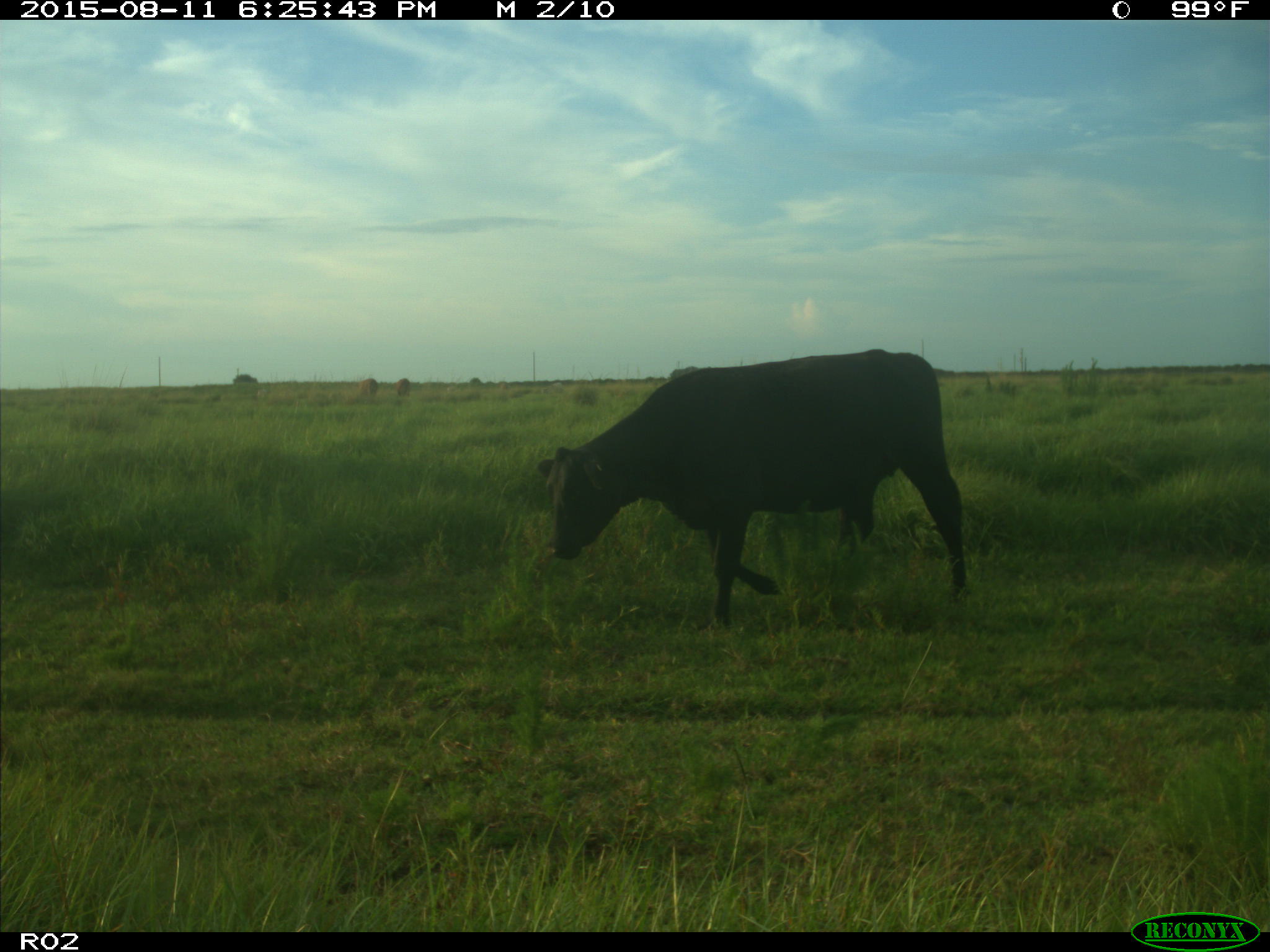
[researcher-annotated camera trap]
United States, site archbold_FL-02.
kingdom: Animalia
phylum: Chordata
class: Mammalia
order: Artiodactyla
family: Bovidae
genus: Bos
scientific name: Bos taurus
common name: domestic cow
Bos taurus (domestic cow).